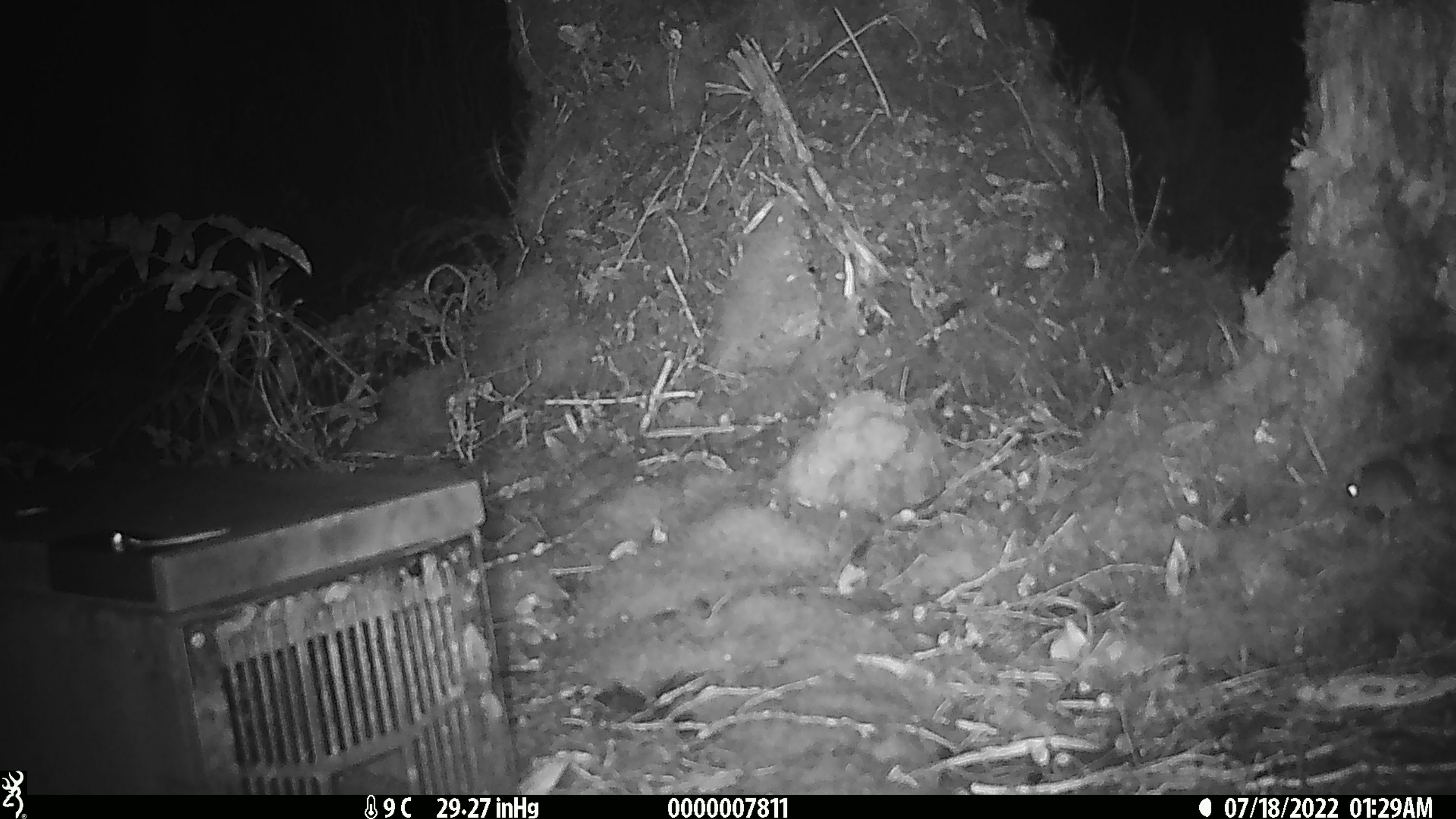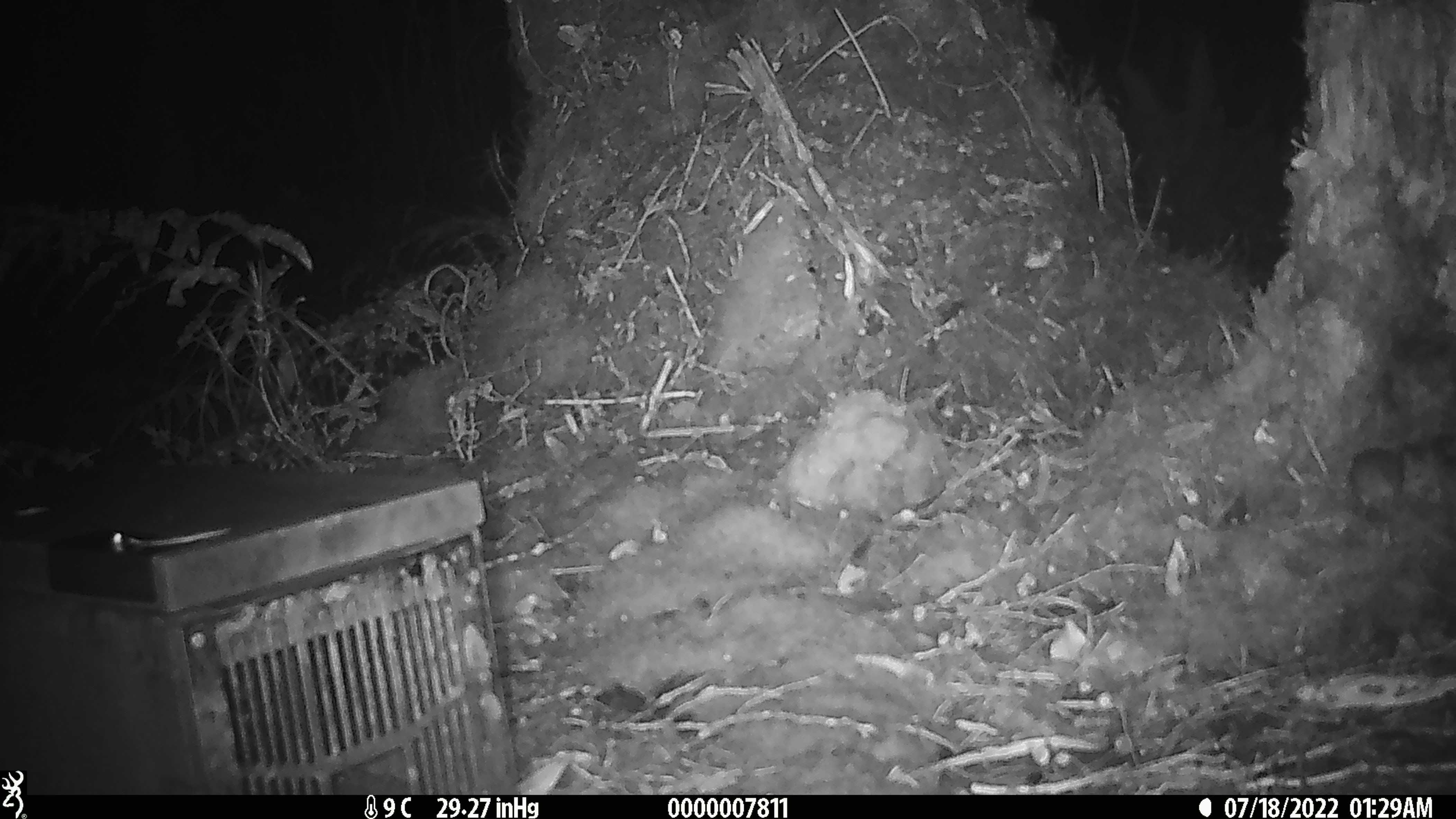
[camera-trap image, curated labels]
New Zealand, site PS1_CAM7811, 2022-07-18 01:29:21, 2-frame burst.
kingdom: Animalia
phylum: Chordata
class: Mammalia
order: Rodentia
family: Muridae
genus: Mus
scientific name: Mus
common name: mouse